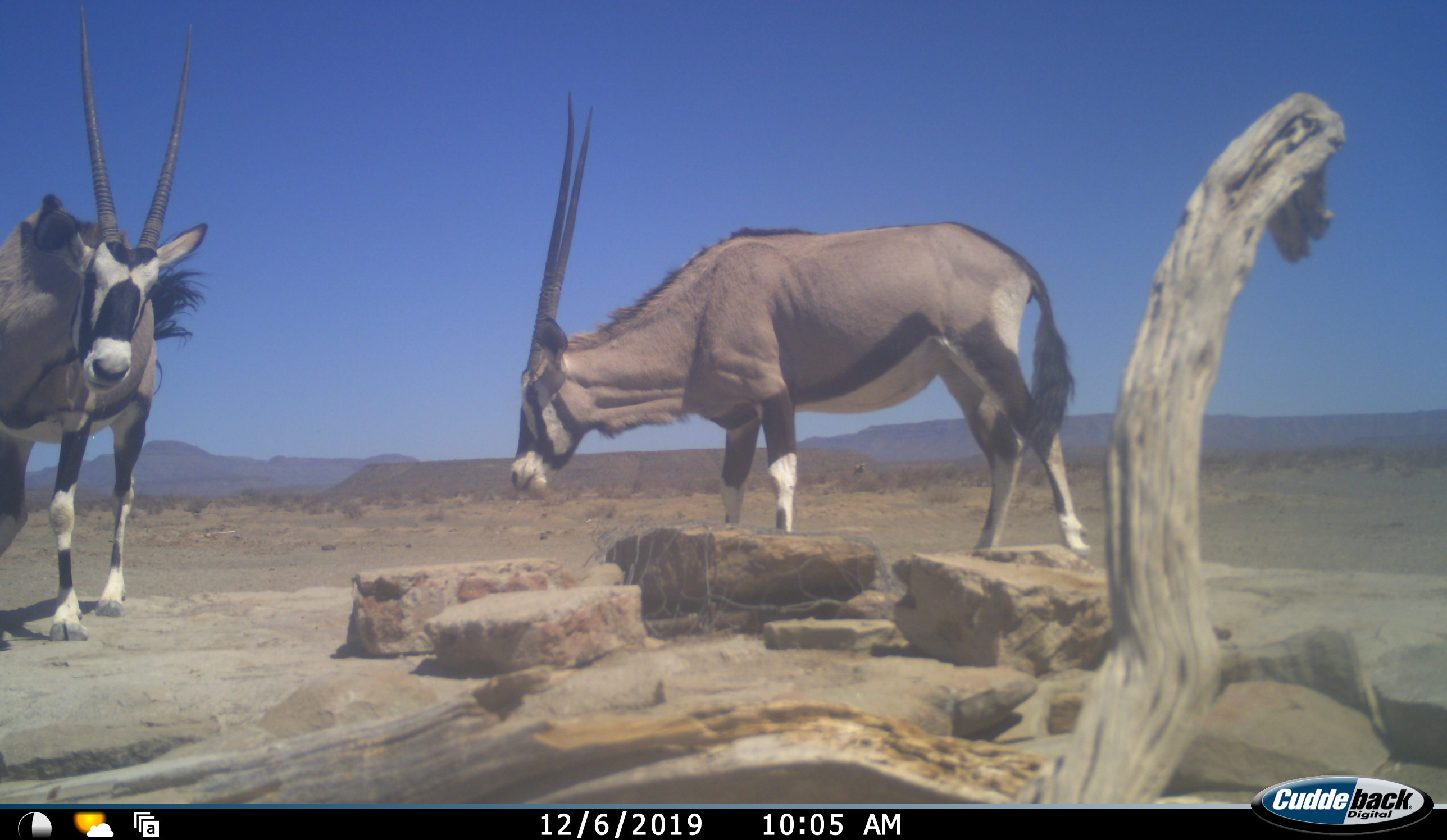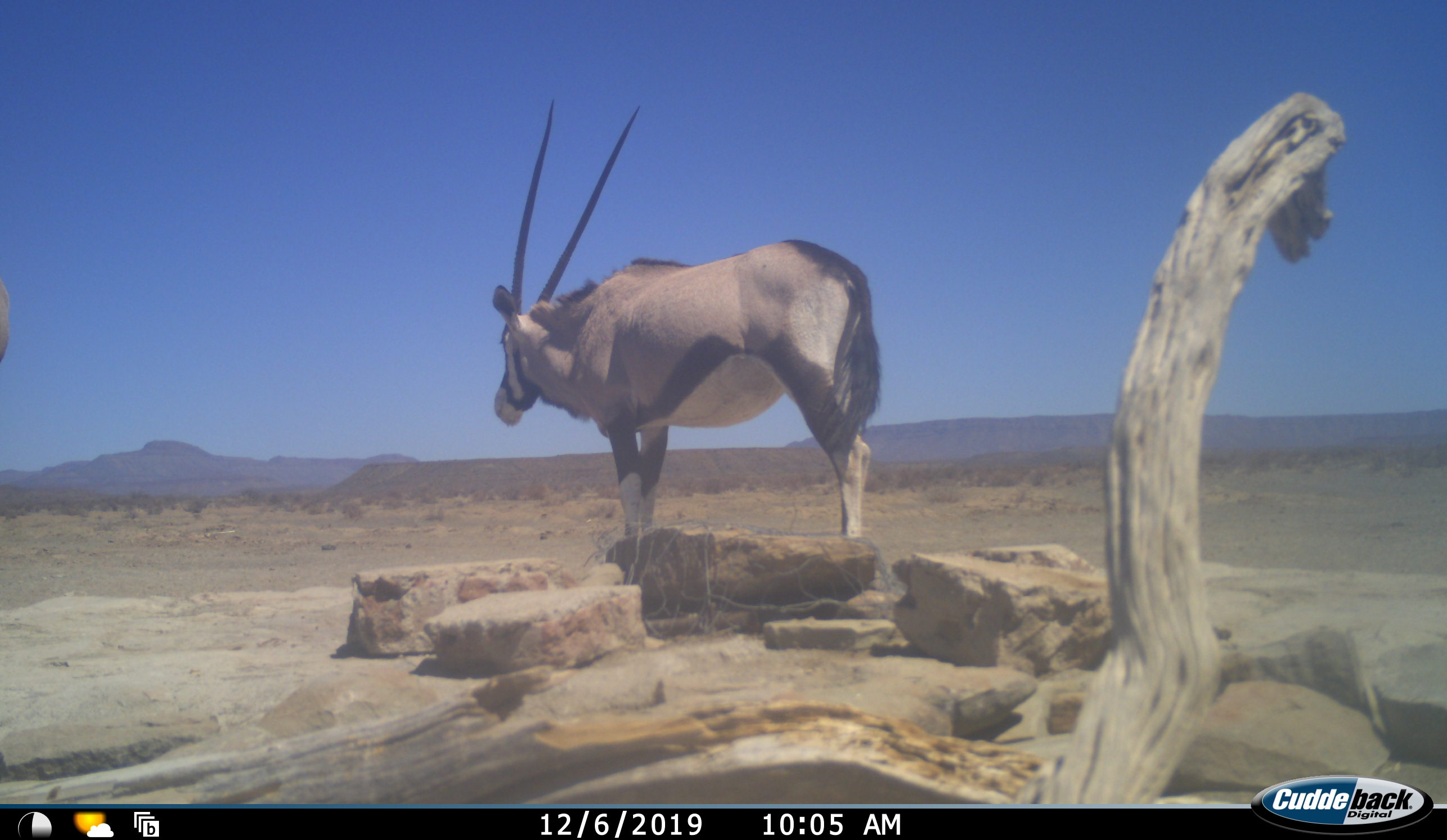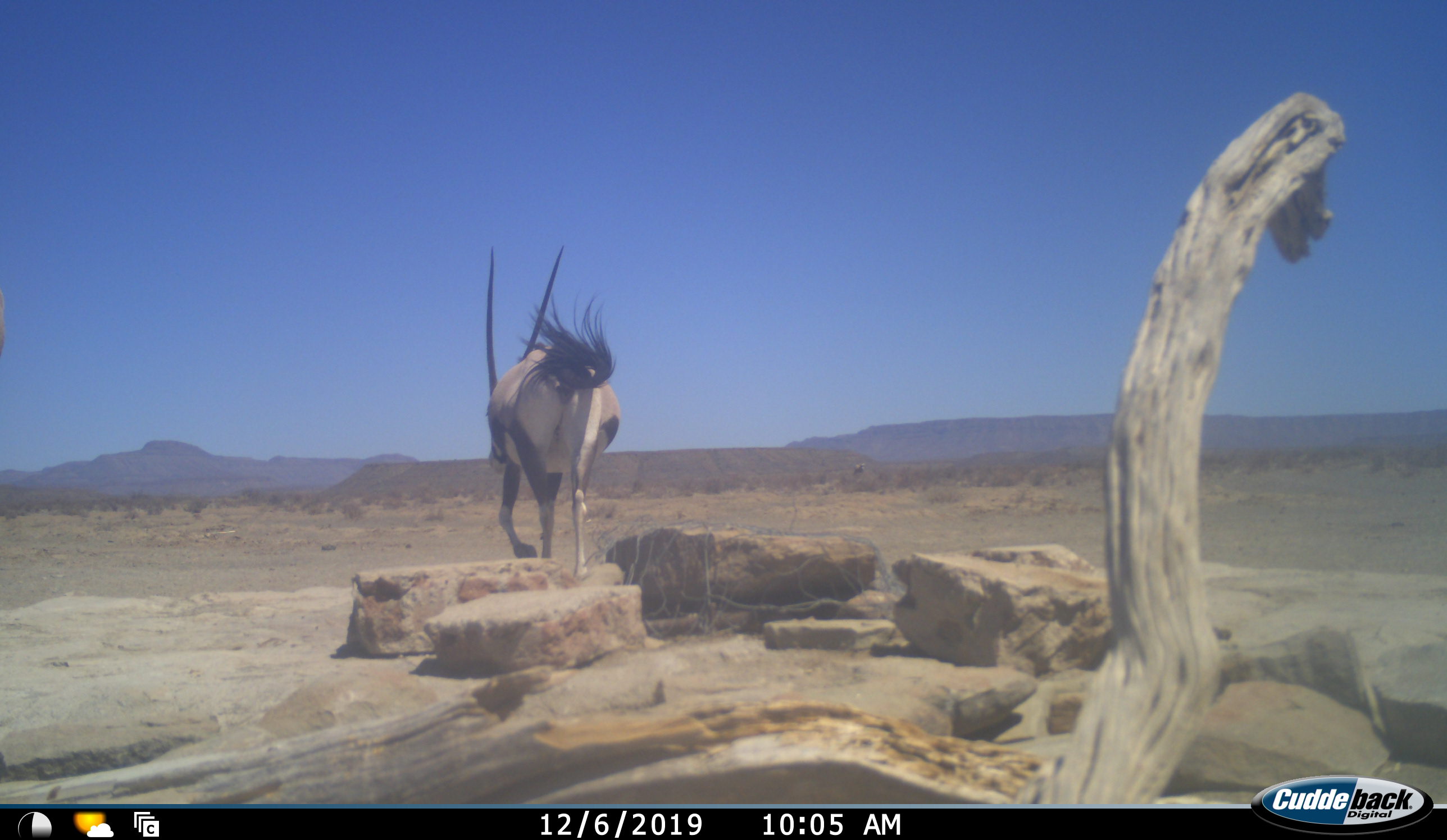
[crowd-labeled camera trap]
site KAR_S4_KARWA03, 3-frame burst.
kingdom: Animalia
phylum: Chordata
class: Mammalia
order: Artiodactyla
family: Bovidae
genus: Oryx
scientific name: Oryx gazella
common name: gemsbok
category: oryx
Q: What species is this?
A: Oryx (gemsbok) (Oryx gazella).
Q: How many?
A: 2.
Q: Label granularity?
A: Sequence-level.